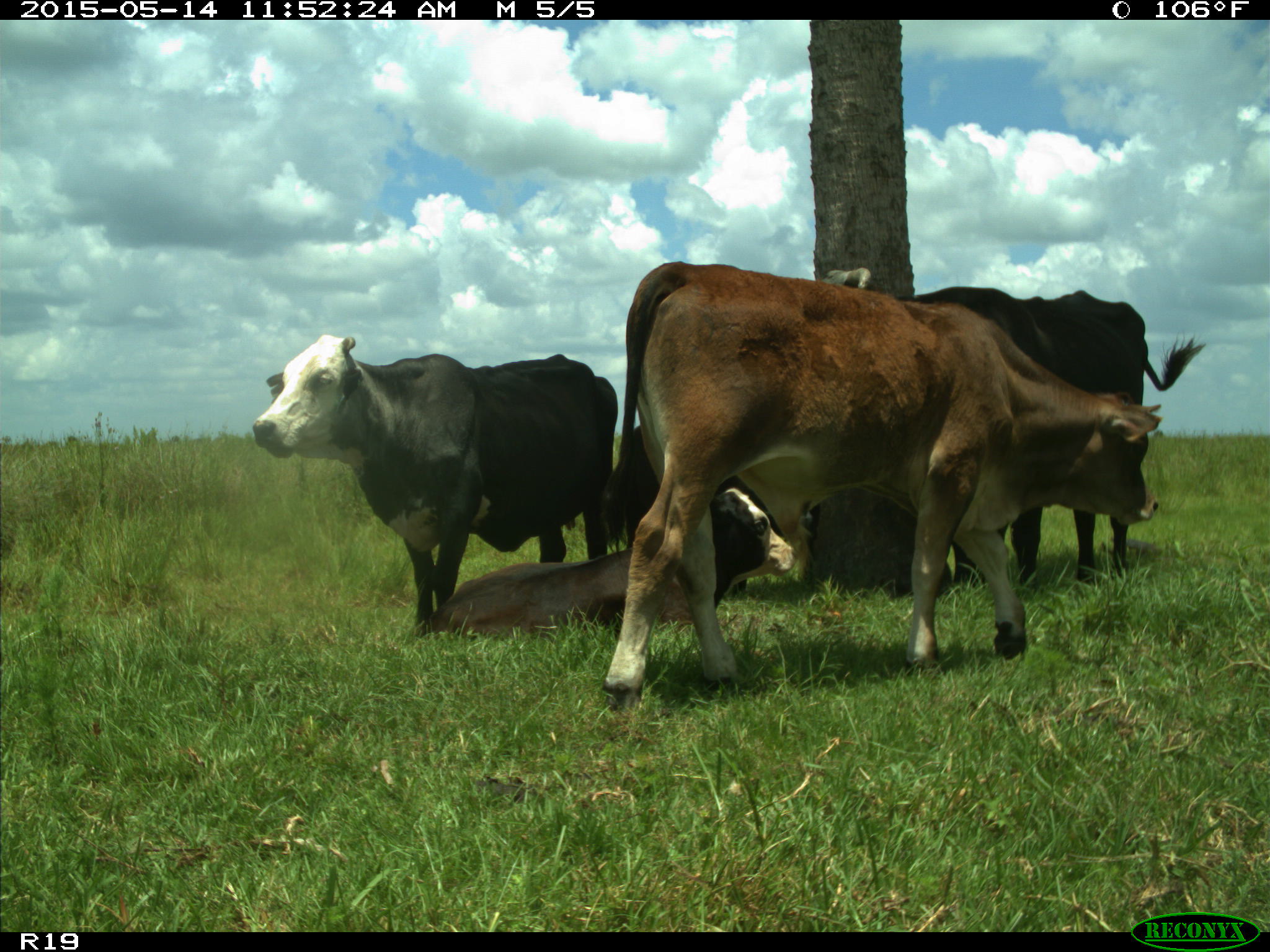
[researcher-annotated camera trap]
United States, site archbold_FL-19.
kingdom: Animalia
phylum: Chordata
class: Mammalia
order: Artiodactyla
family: Bovidae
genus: Bos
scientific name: Bos taurus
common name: domestic cow